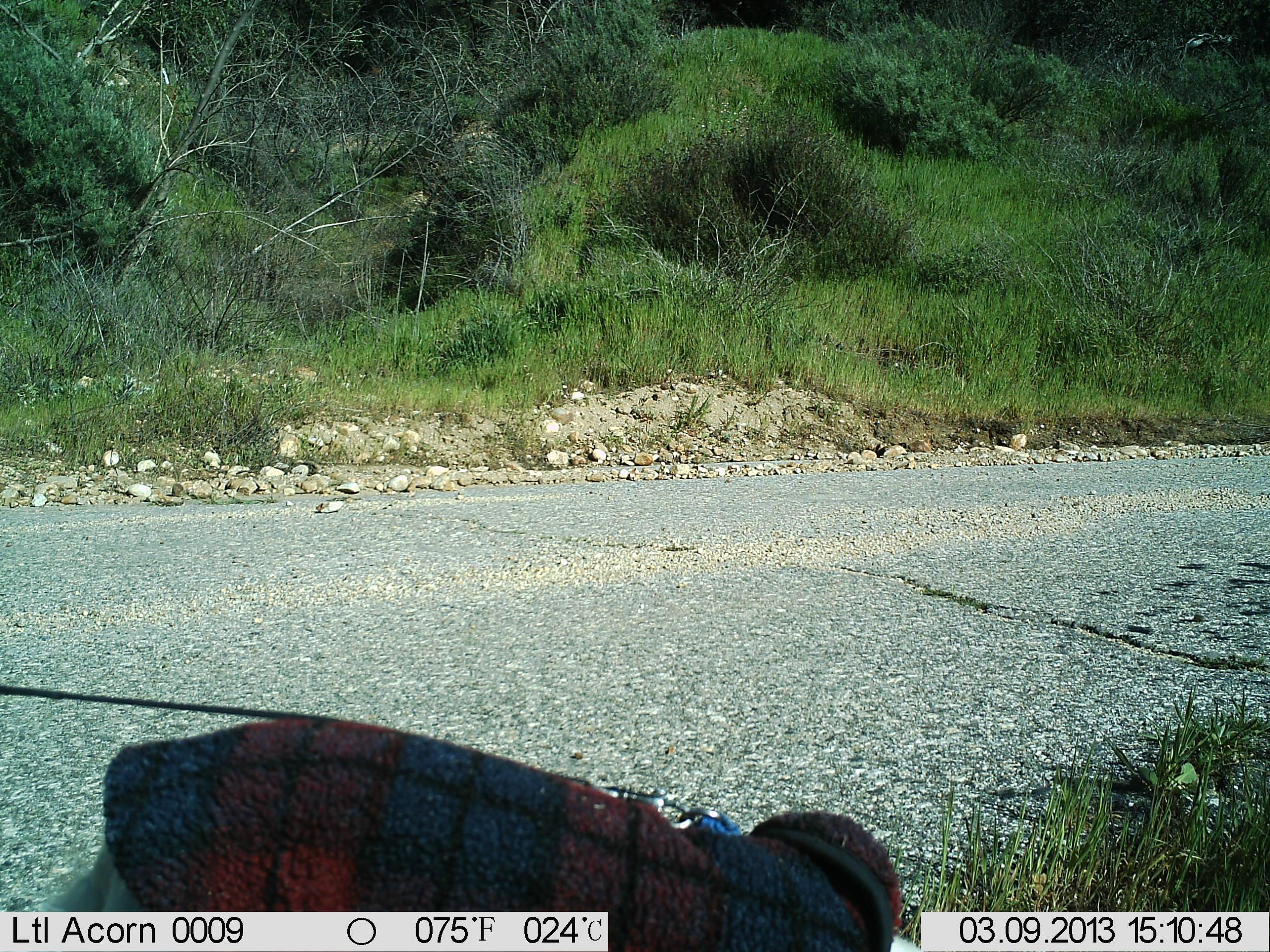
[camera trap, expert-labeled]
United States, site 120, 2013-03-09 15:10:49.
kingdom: Animalia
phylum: Chordata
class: Mammalia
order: Carnivora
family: Canidae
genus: Canis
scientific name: Canis familiaris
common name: domestic dog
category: dog